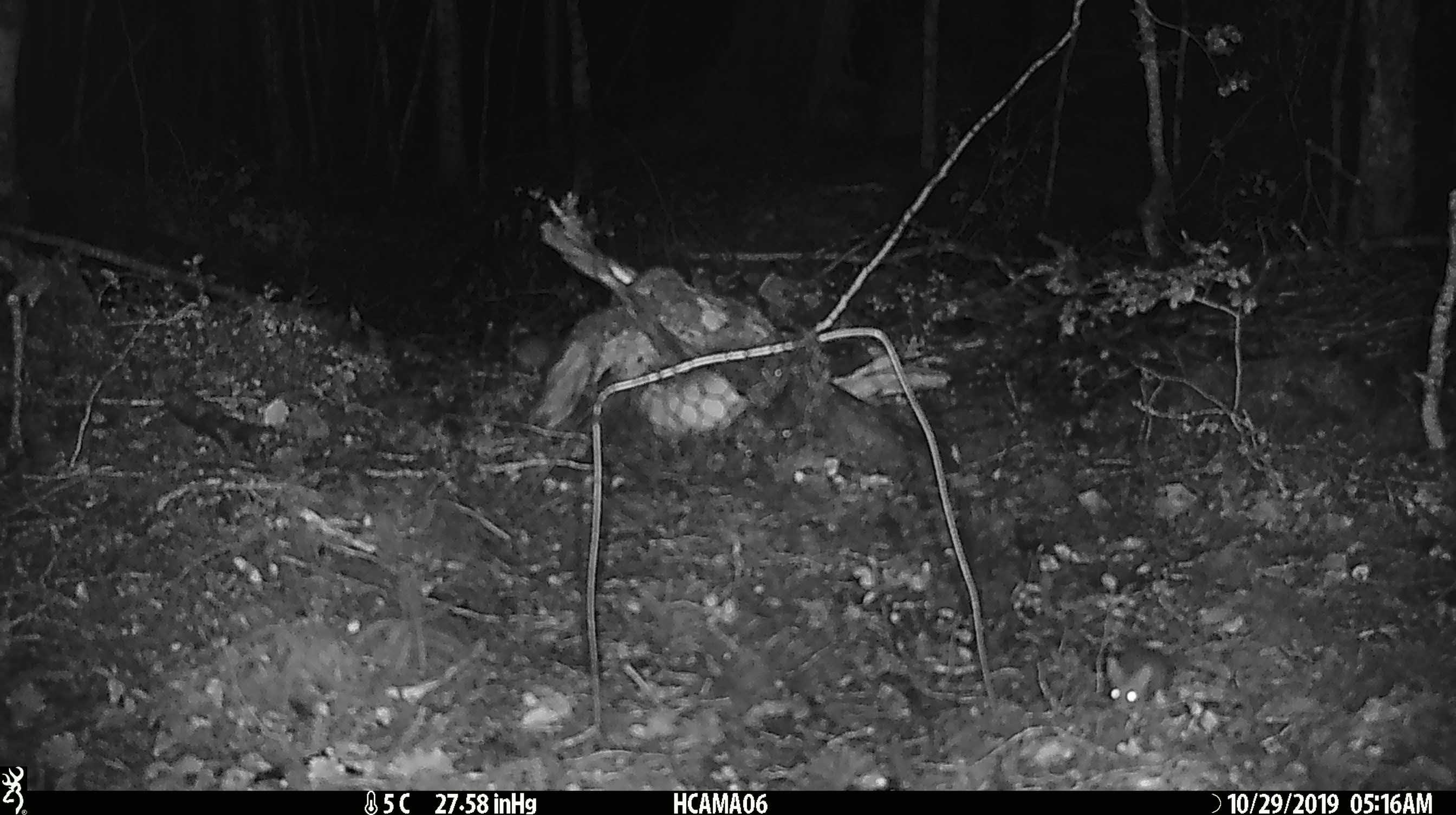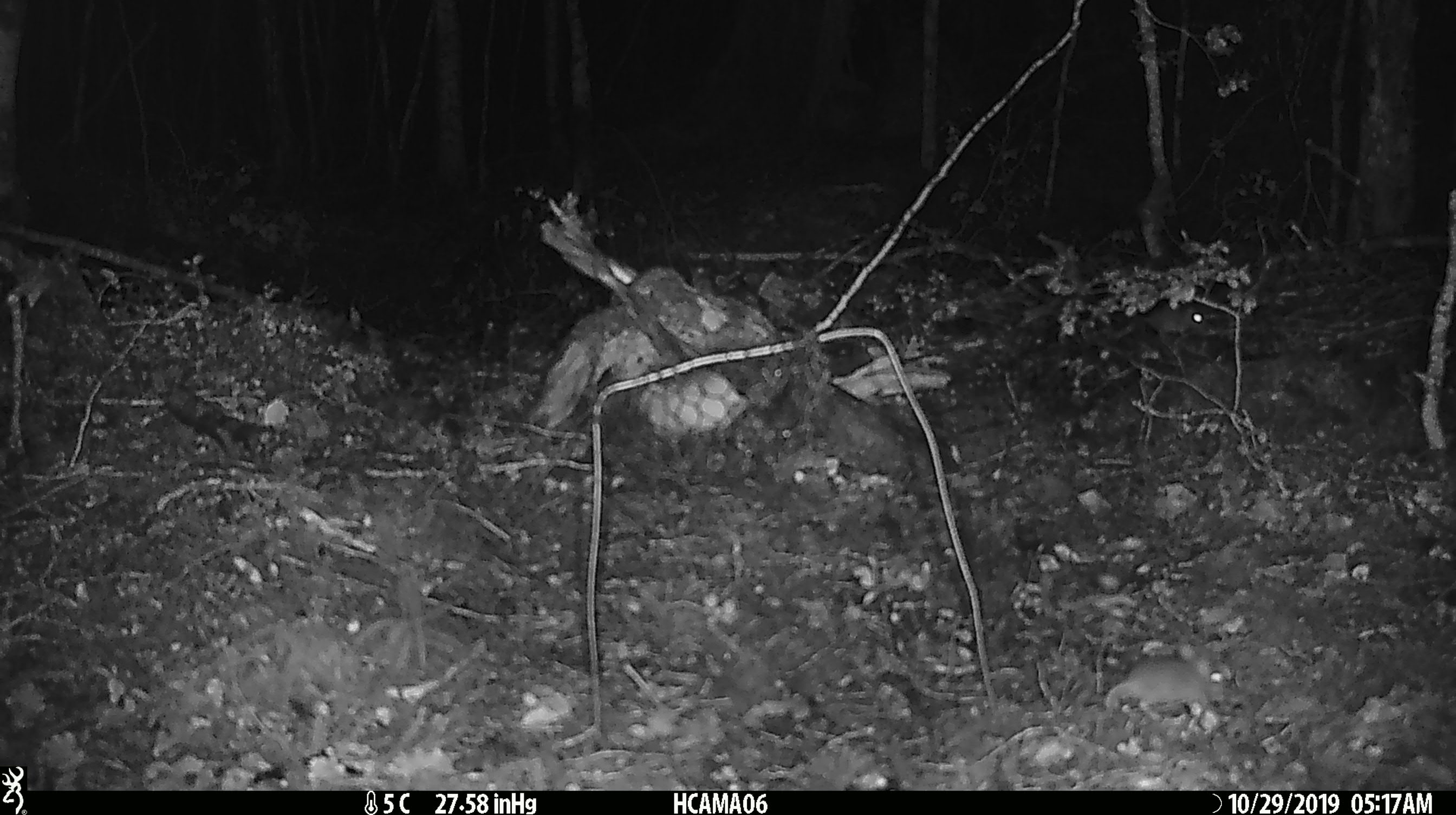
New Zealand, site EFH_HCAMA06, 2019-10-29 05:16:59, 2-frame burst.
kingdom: Animalia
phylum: Chordata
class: Mammalia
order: Rodentia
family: Muridae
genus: Mus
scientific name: Mus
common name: mouse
Mouse (Mus).